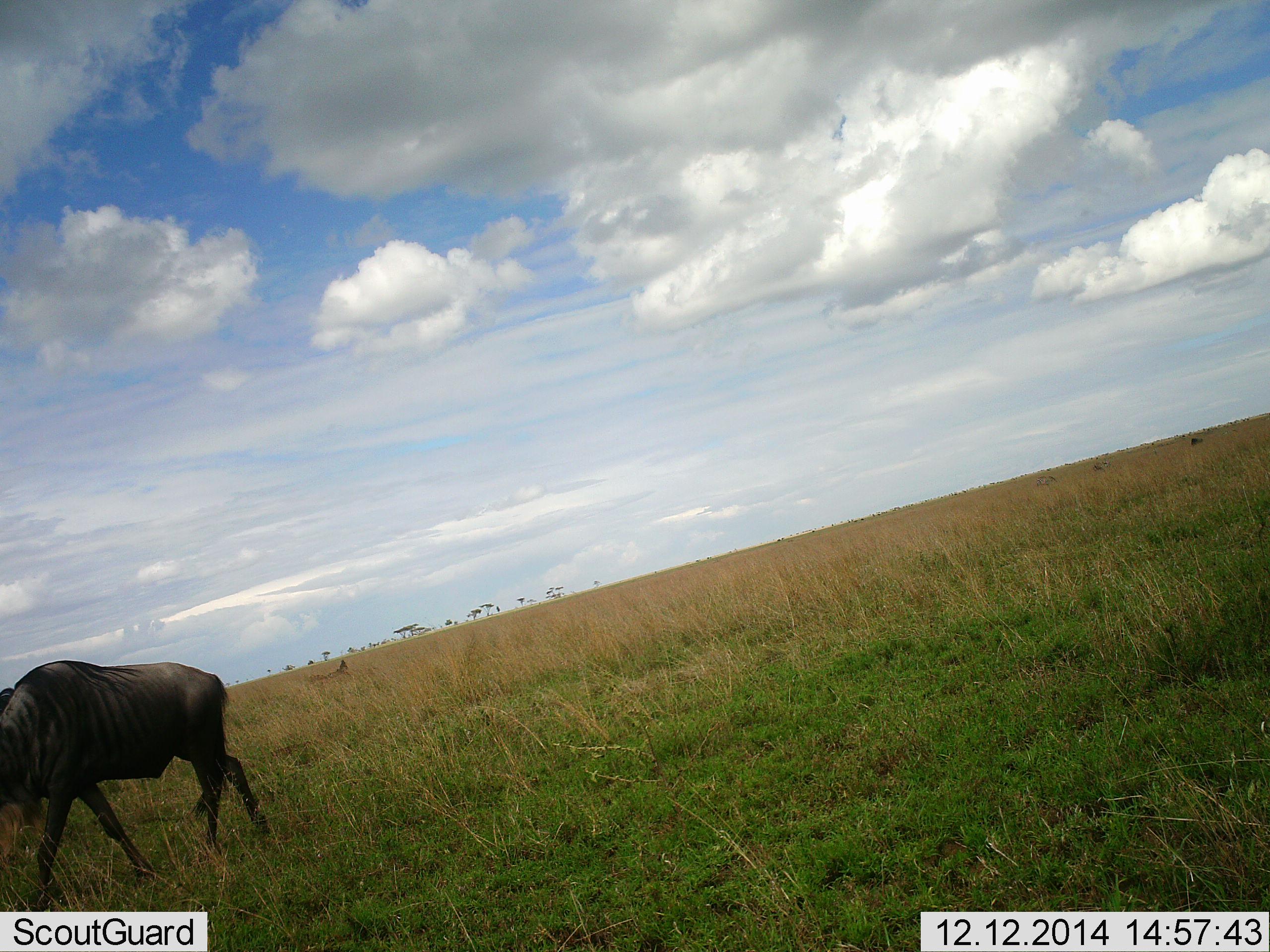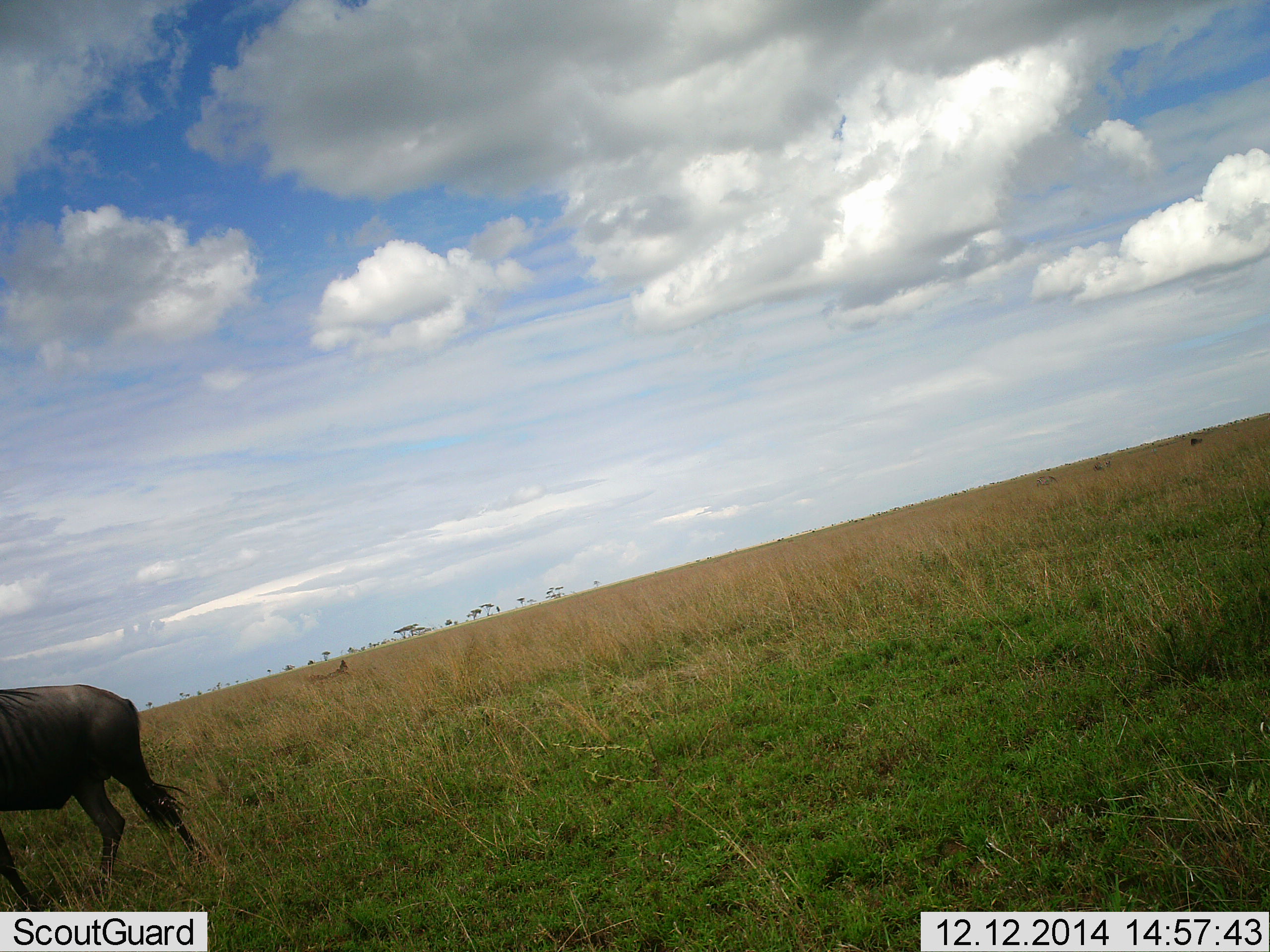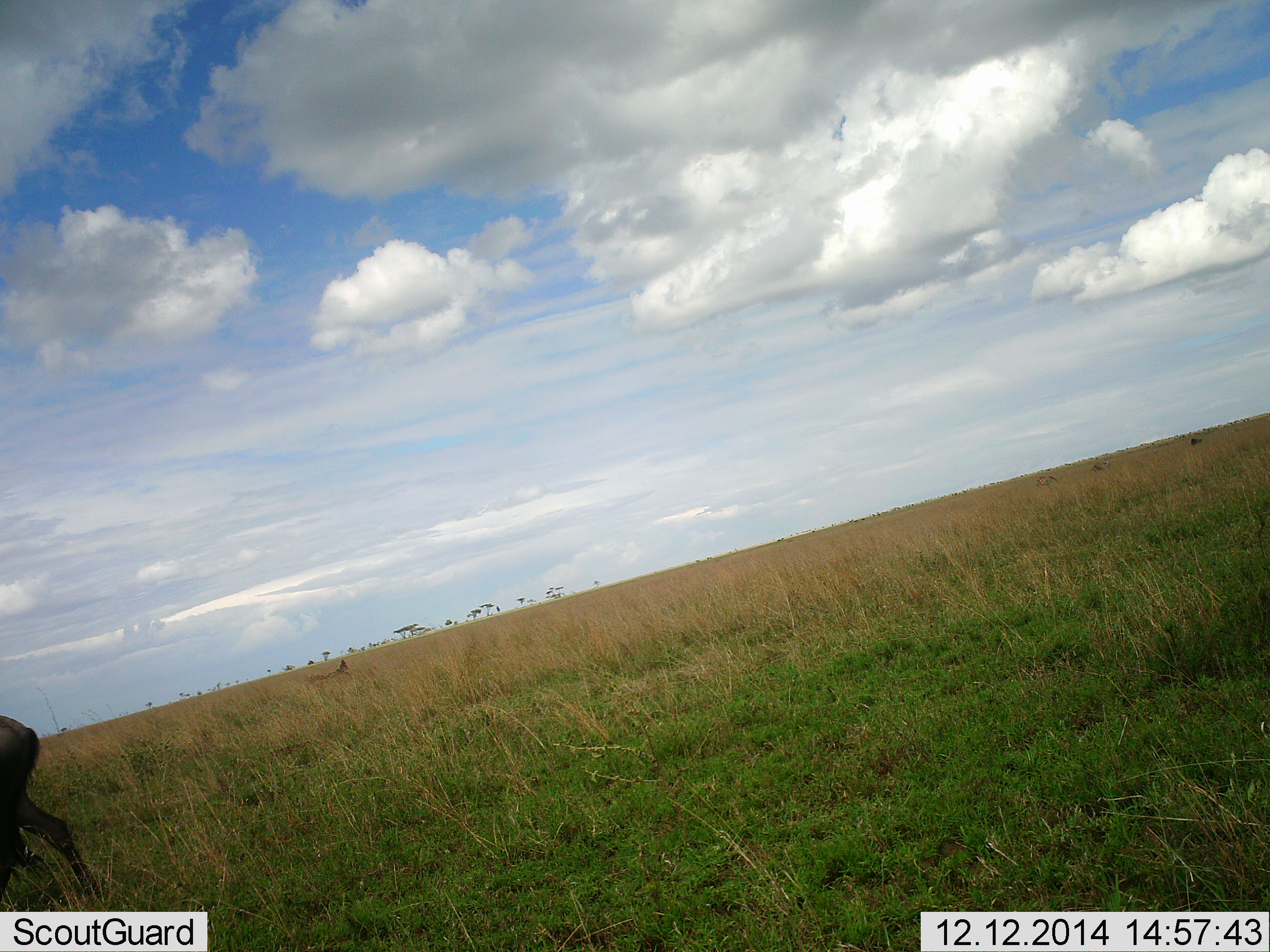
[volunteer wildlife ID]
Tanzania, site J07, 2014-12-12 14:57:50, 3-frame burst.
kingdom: Animalia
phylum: Chordata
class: Mammalia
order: Artiodactyla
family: Bovidae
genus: Connochaetes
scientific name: Connochaetes taurinus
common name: blue wildebeest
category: wildebeest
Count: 1.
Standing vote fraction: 0%.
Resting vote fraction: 0%.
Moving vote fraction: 100%.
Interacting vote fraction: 0%.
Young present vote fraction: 0%.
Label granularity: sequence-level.